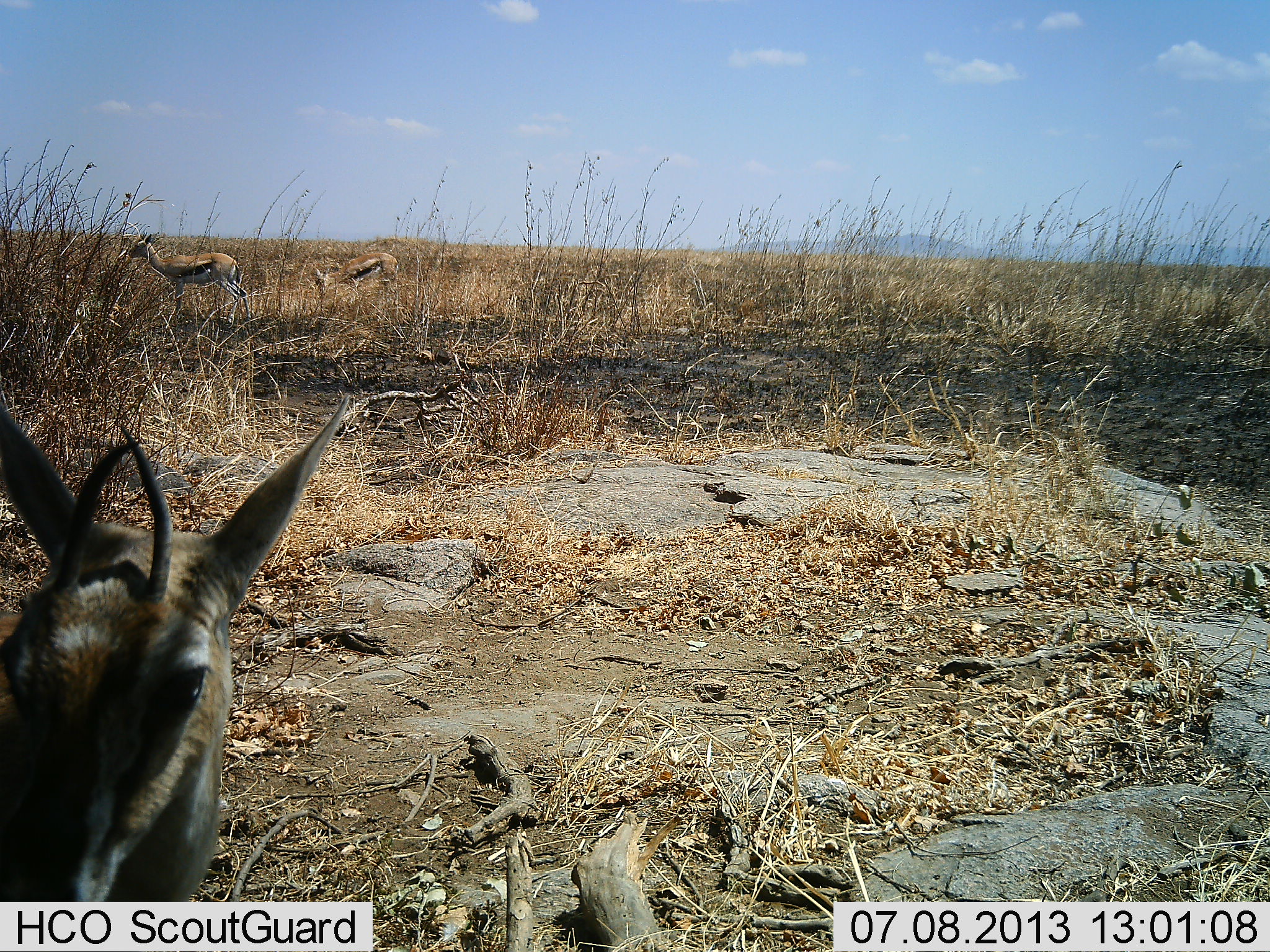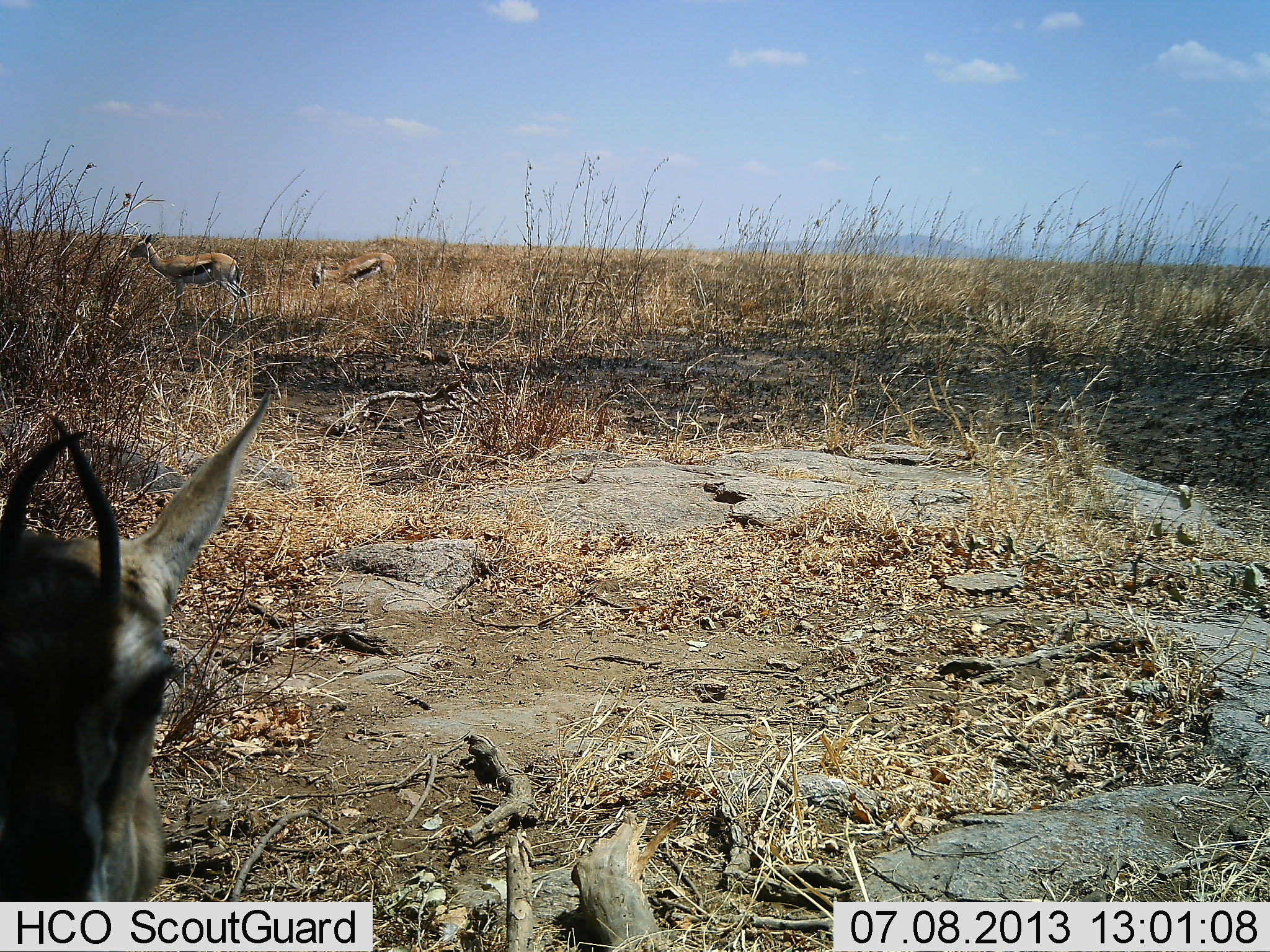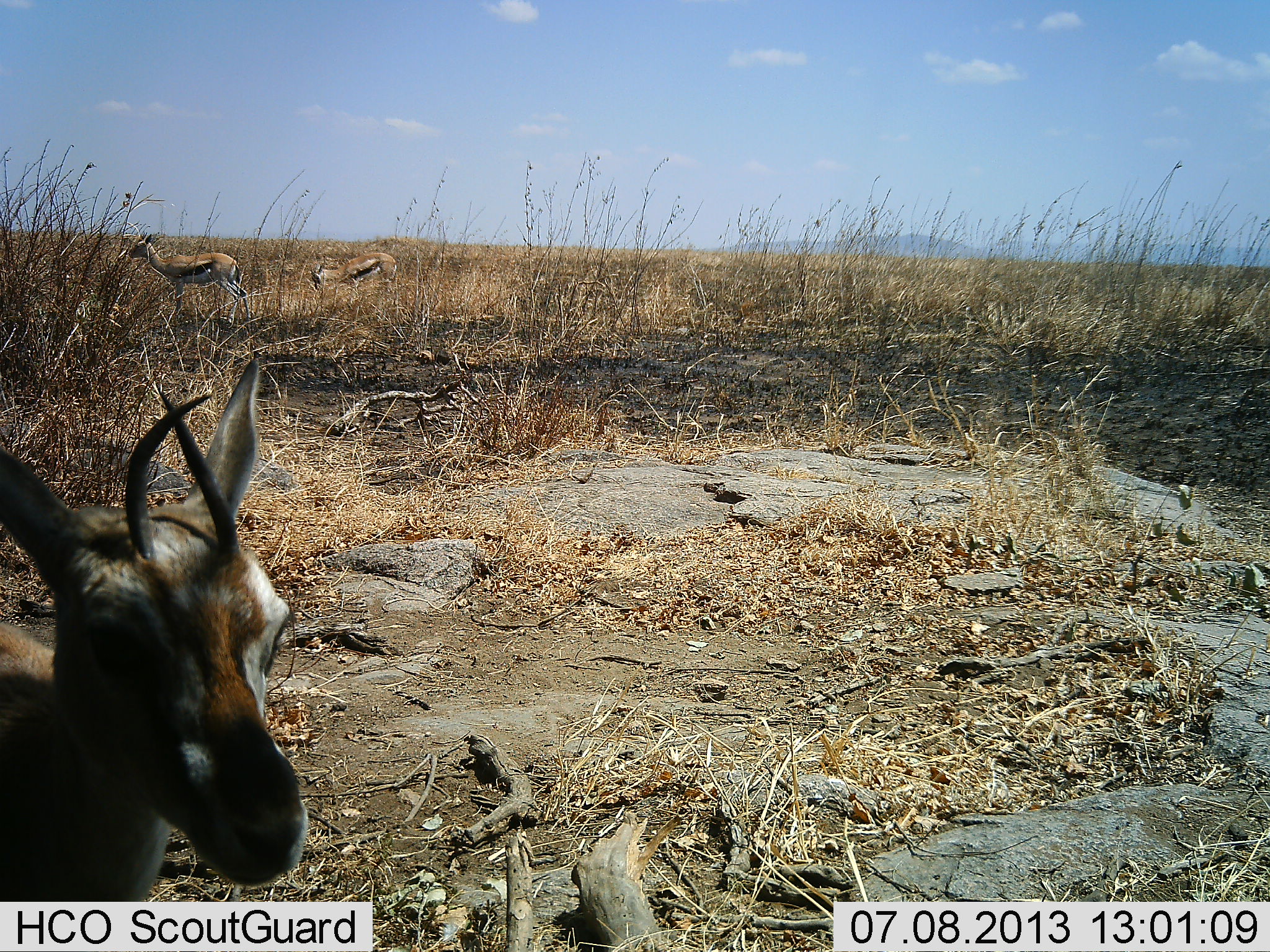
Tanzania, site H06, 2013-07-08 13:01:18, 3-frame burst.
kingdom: Animalia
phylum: Chordata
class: Mammalia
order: Artiodactyla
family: Bovidae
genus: Eudorcas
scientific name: Eudorcas thomsonii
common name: thomson's gazelle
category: gazellethomsons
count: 3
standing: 95%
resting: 20%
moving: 10%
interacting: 0%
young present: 20%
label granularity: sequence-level